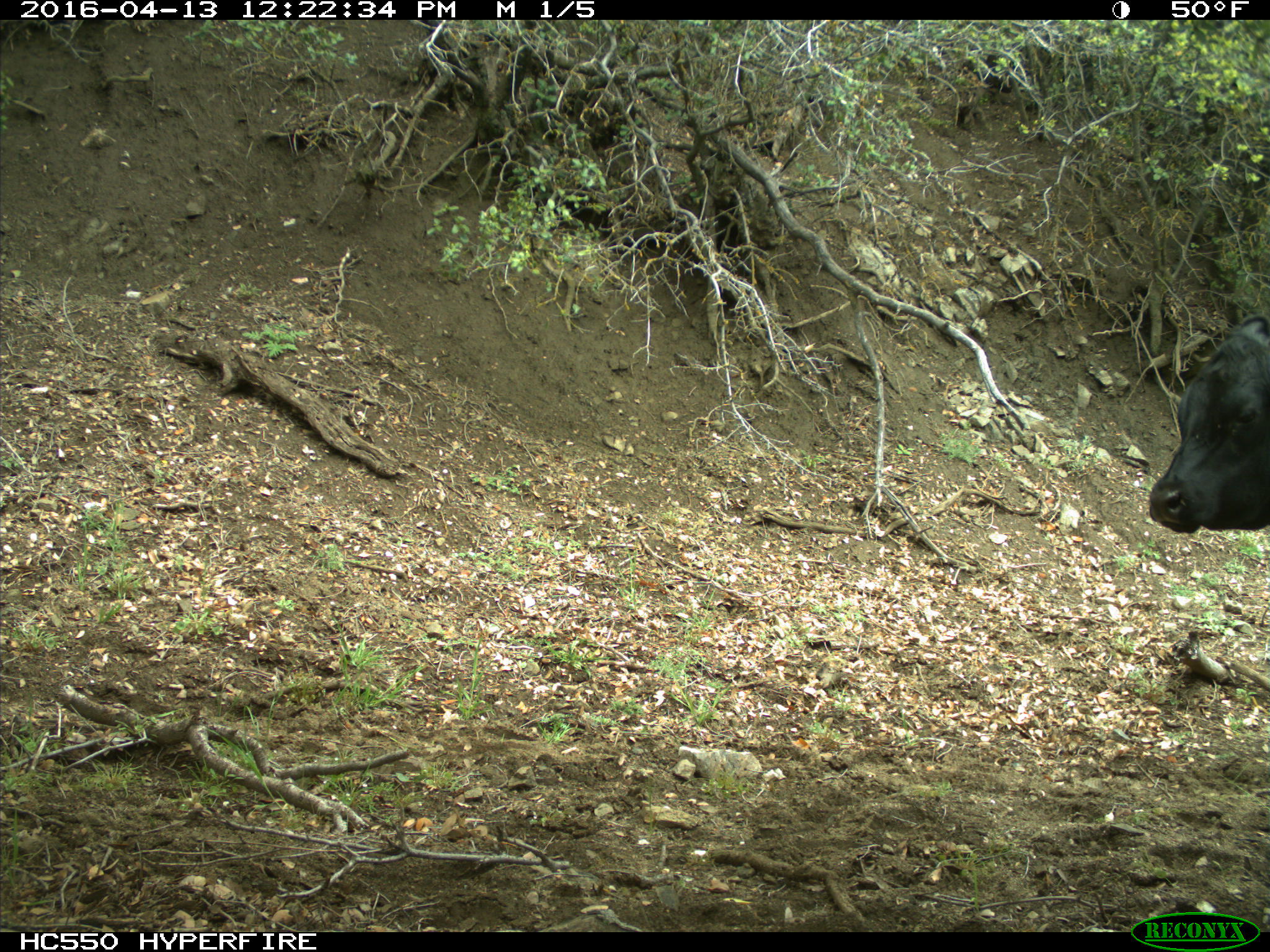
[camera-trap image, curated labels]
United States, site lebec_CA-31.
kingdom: Animalia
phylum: Chordata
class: Mammalia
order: Artiodactyla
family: Bovidae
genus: Bos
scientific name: Bos taurus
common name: domestic cow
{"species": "Bos taurus (domestic cow)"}